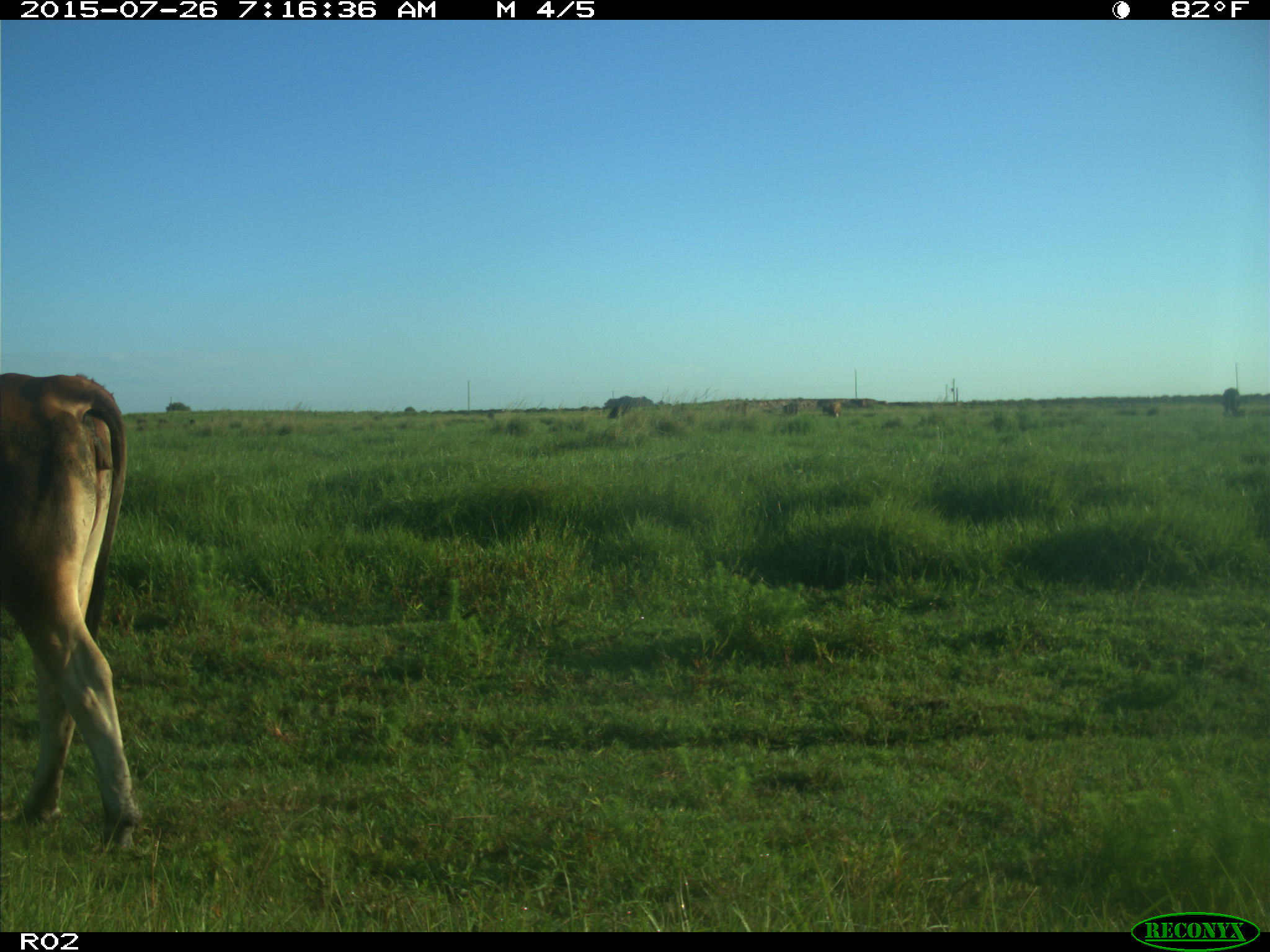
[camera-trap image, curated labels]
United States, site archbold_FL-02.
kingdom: Animalia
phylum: Chordata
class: Mammalia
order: Artiodactyla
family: Bovidae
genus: Bos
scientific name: Bos taurus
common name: domestic cow